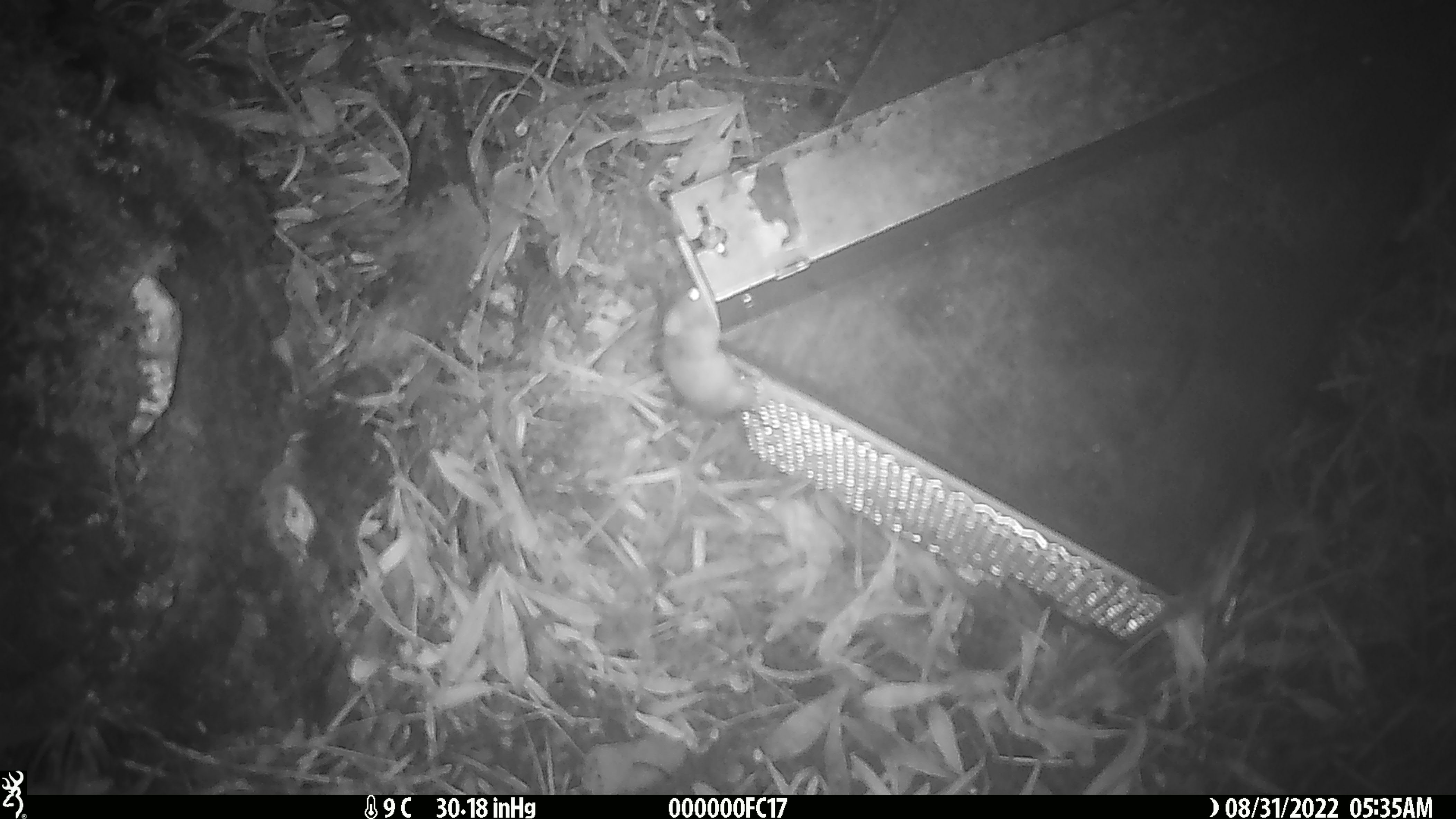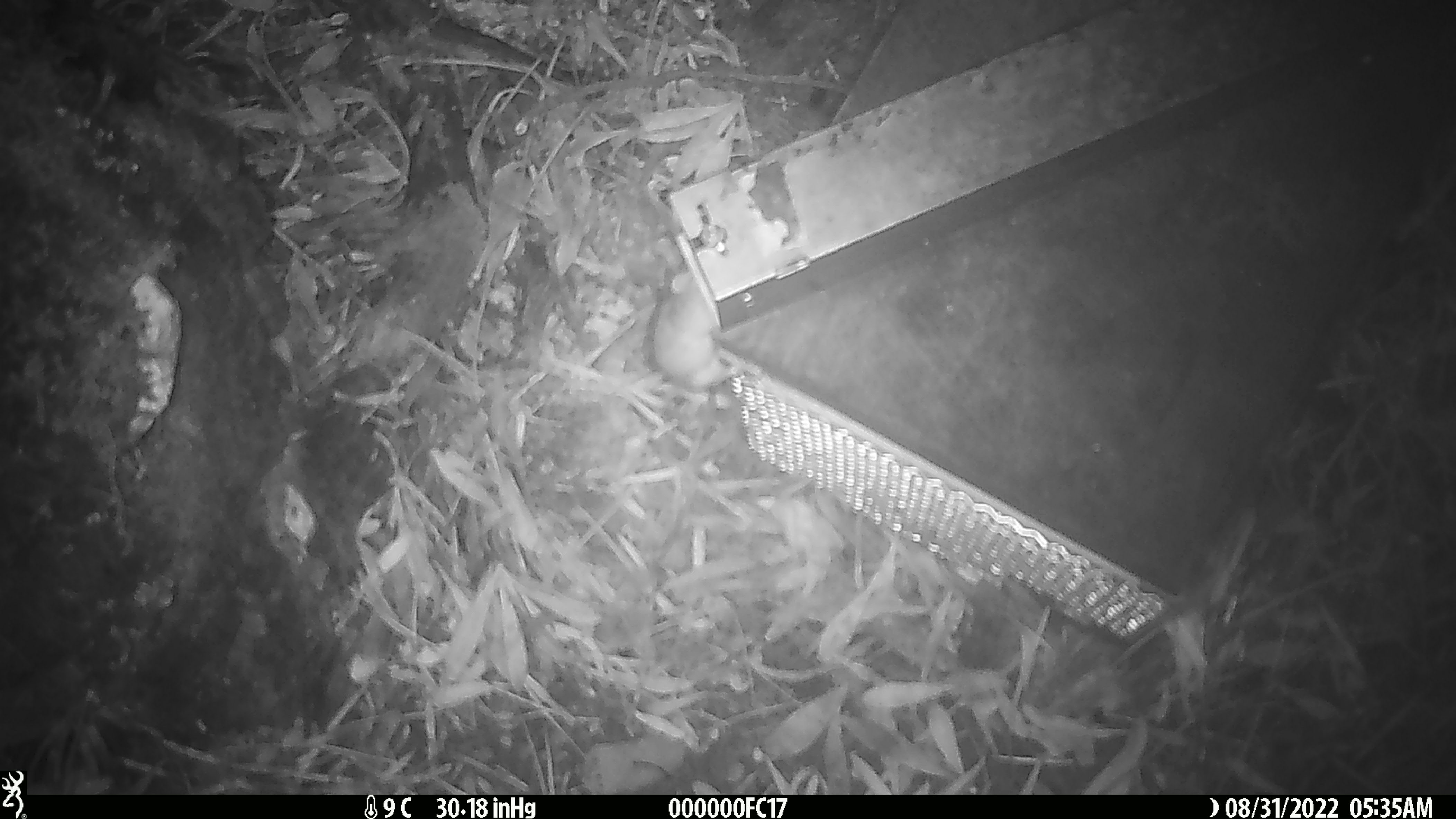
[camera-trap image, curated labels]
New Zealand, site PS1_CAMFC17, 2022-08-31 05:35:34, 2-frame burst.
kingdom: Animalia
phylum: Chordata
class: Mammalia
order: Rodentia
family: Muridae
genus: Mus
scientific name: Mus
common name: mouse